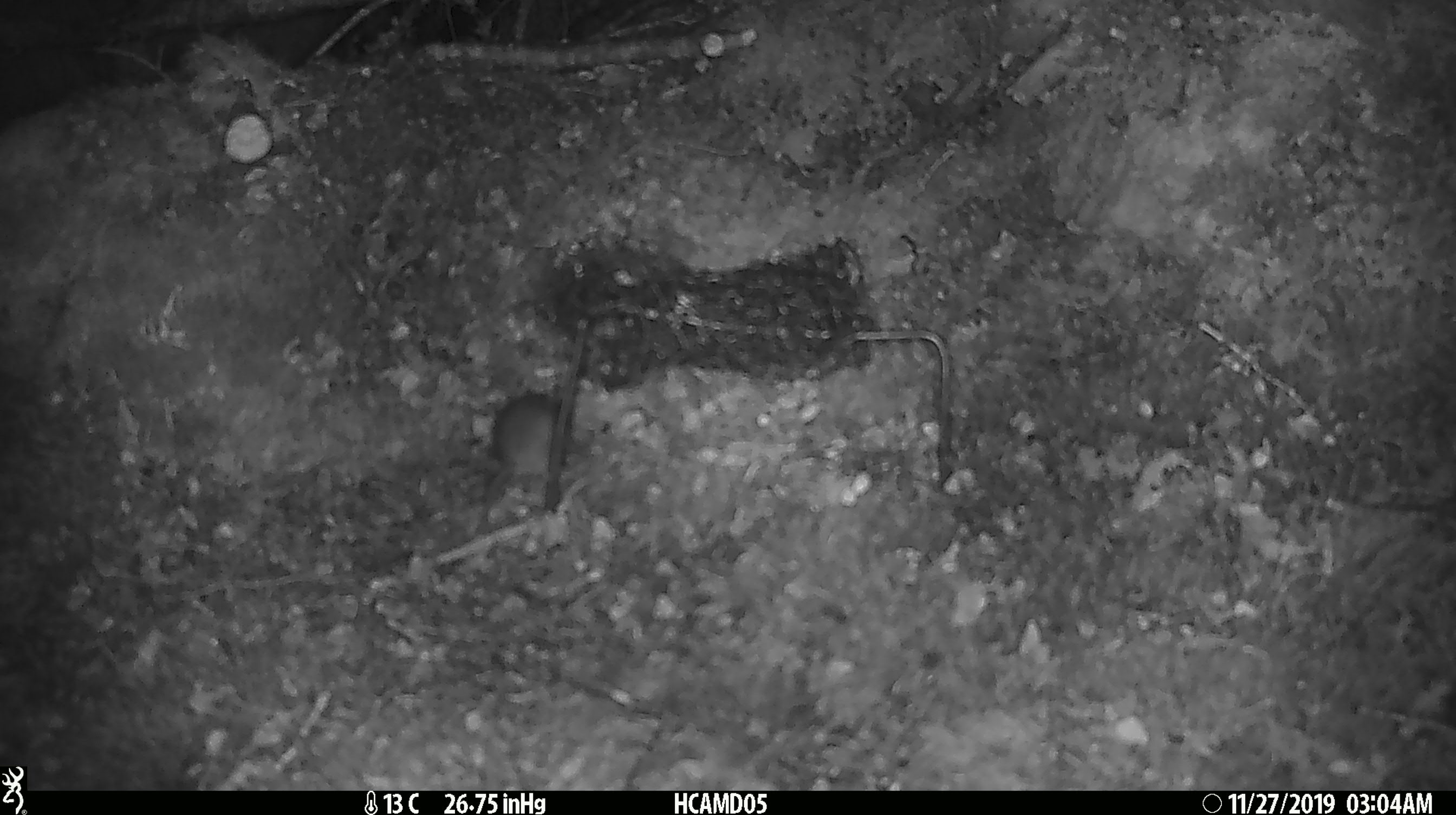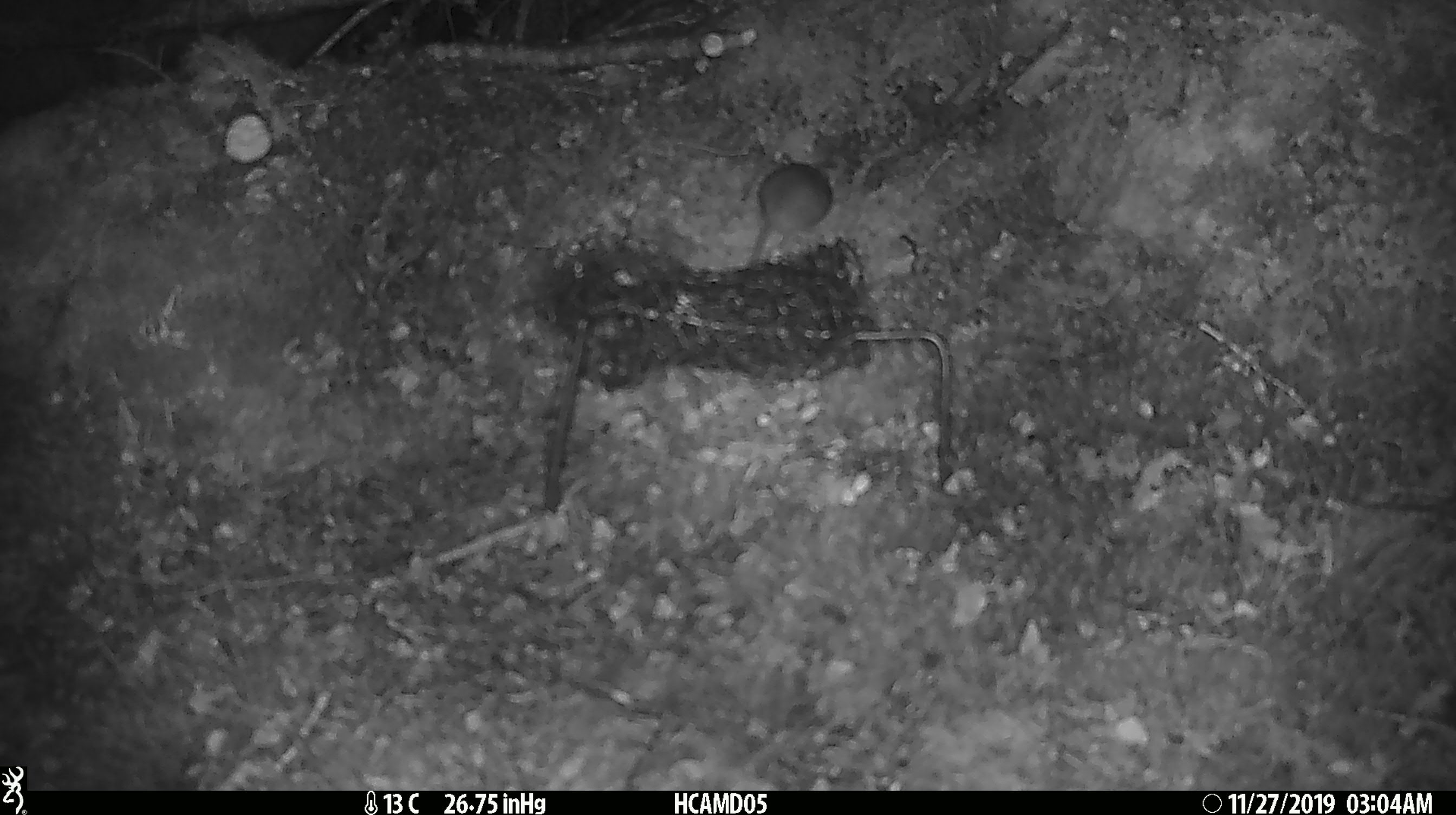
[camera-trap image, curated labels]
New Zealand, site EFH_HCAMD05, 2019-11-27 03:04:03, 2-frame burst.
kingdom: Animalia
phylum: Chordata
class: Mammalia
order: Rodentia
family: Muridae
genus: Mus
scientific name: Mus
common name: mouse